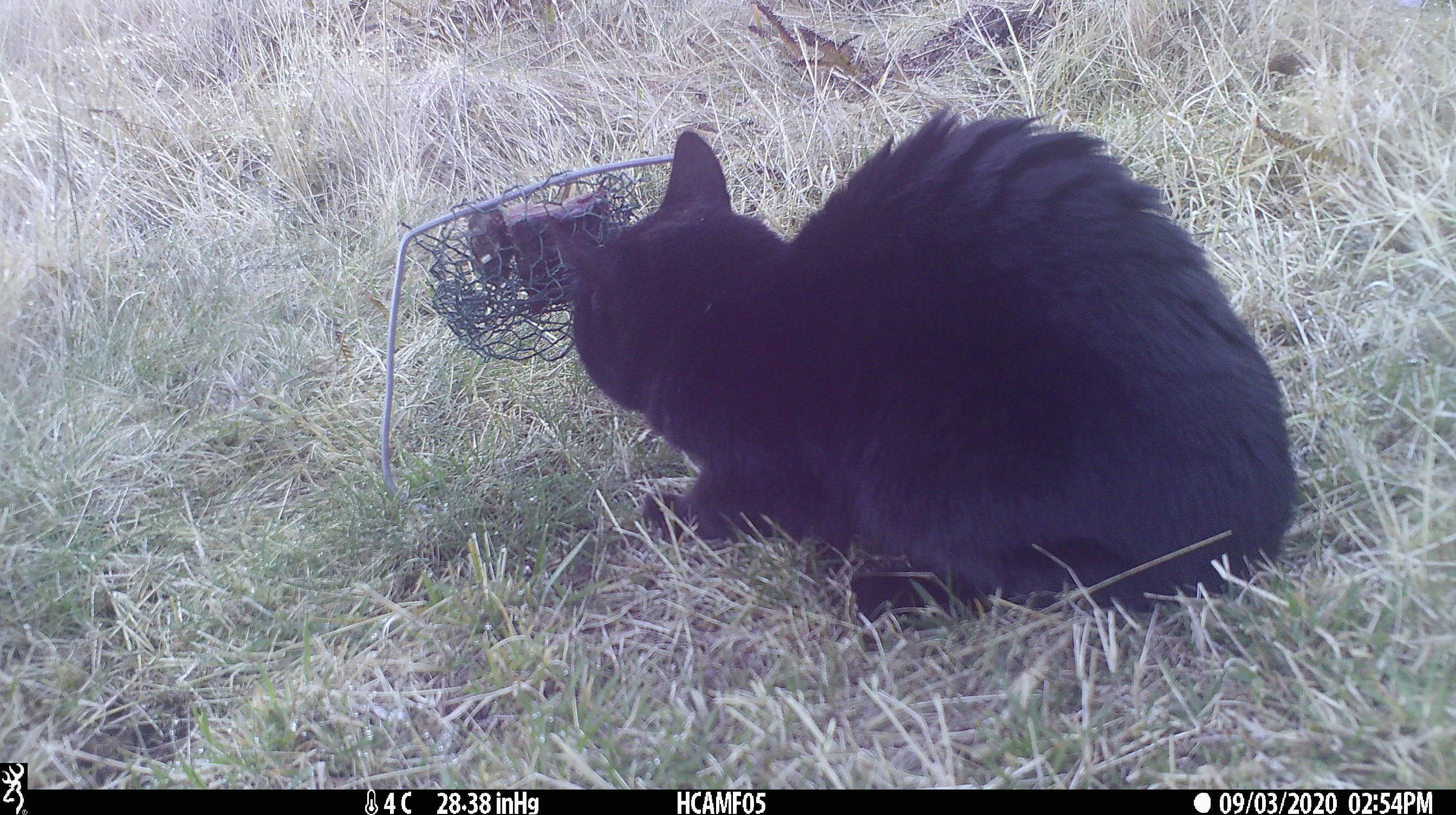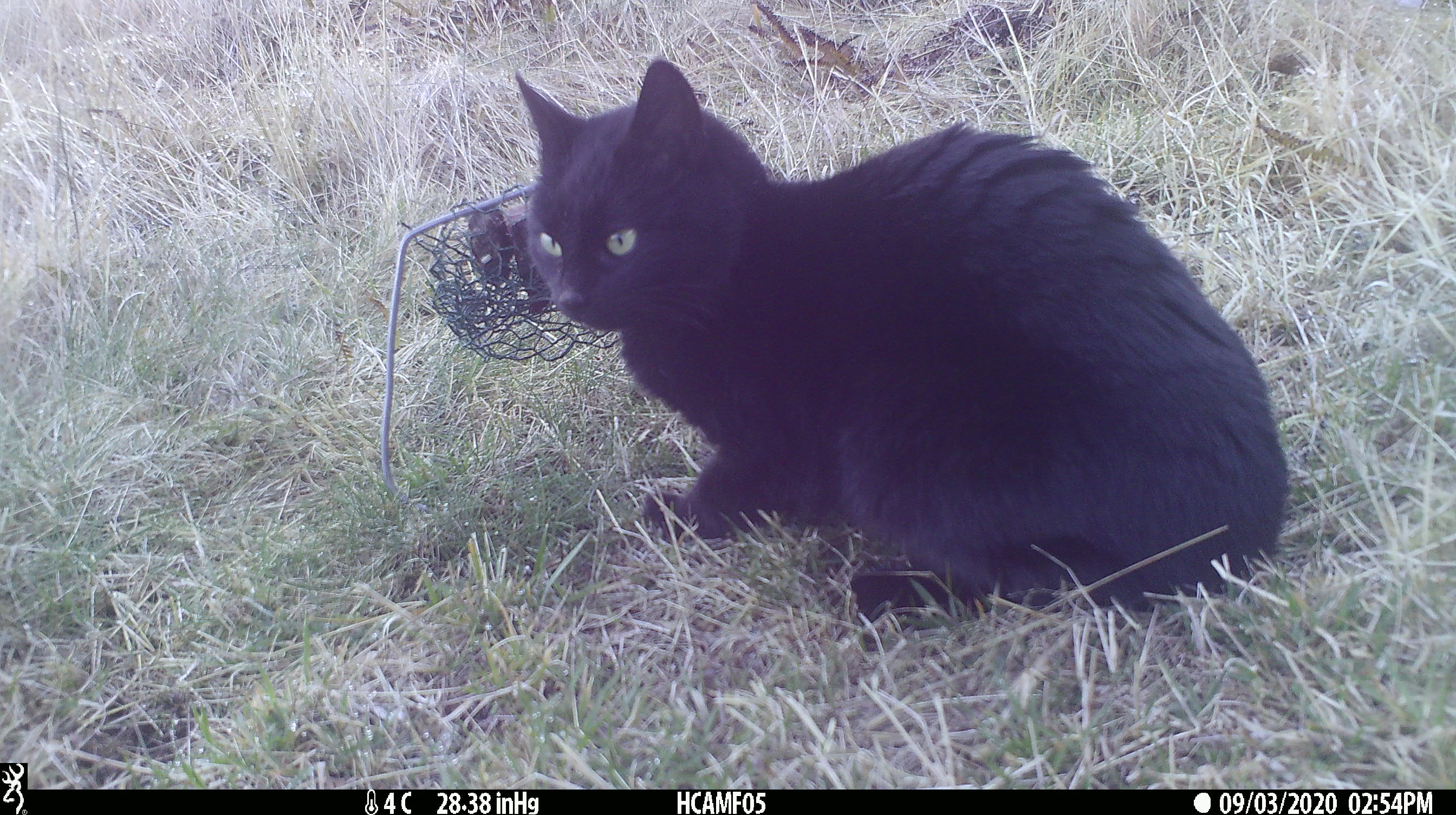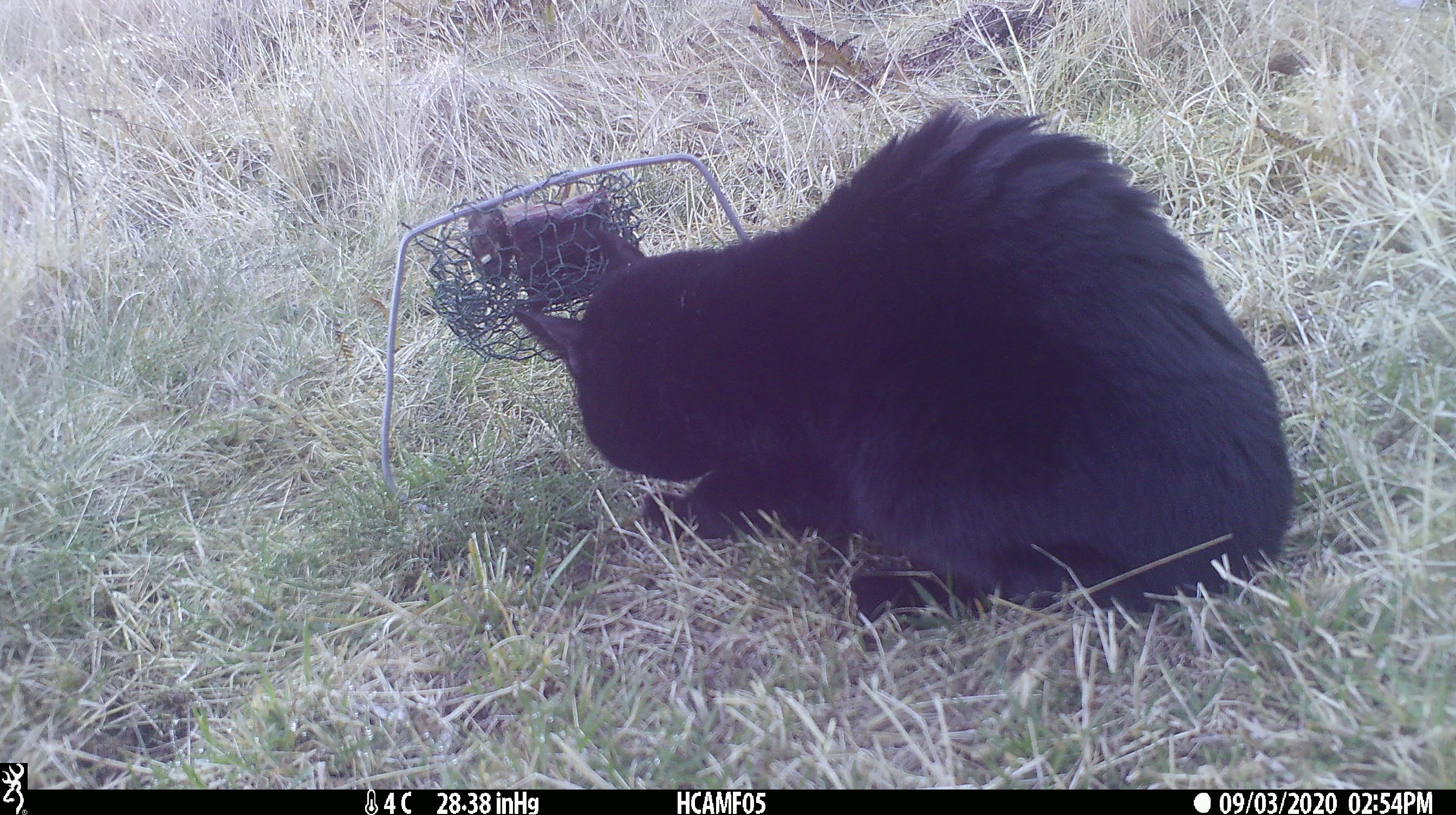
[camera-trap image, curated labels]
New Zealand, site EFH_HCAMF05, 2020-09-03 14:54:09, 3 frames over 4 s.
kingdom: Animalia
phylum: Chordata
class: Mammalia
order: Carnivora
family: Felidae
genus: Felis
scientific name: Felis catus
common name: domestic cat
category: cat